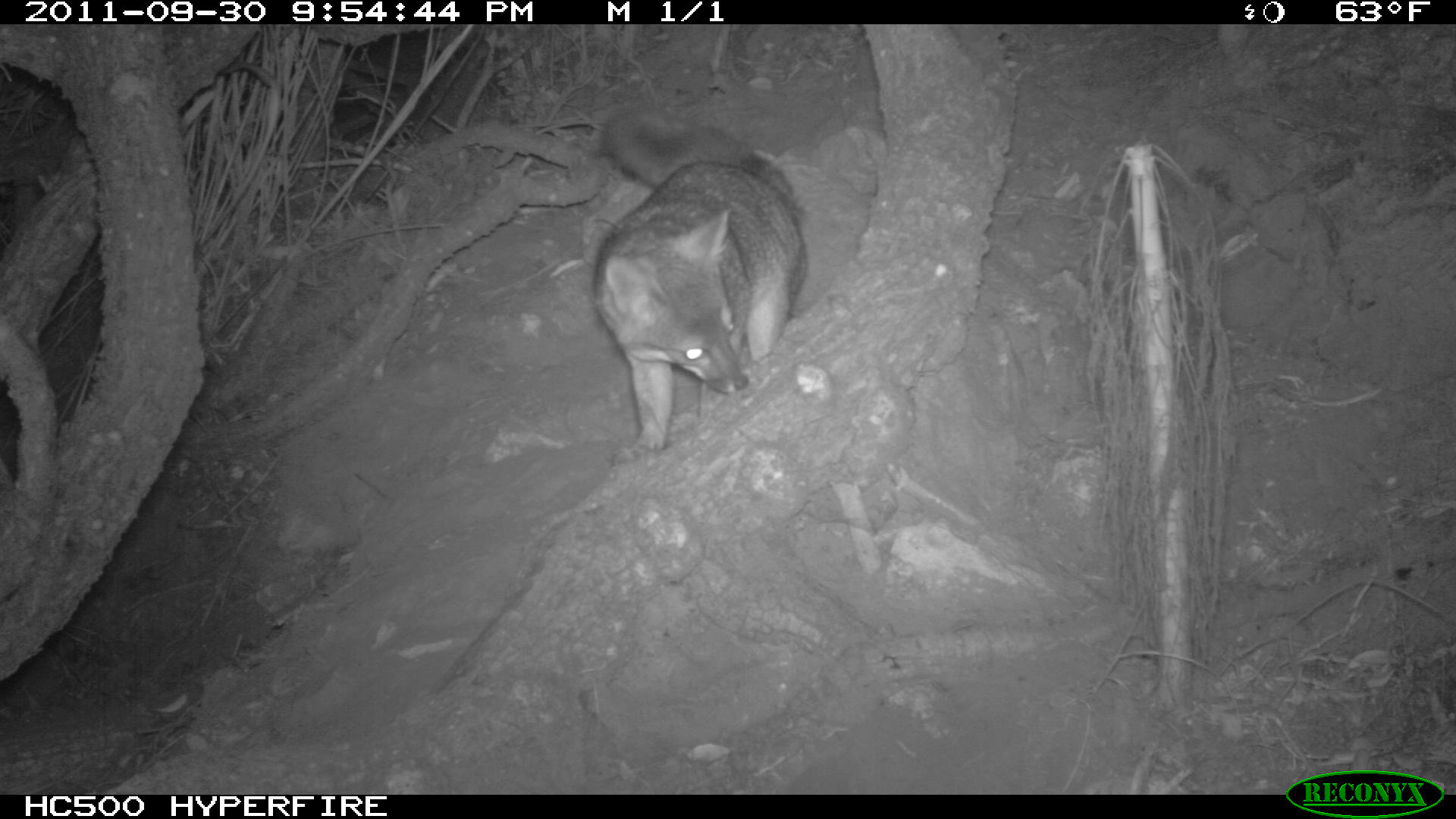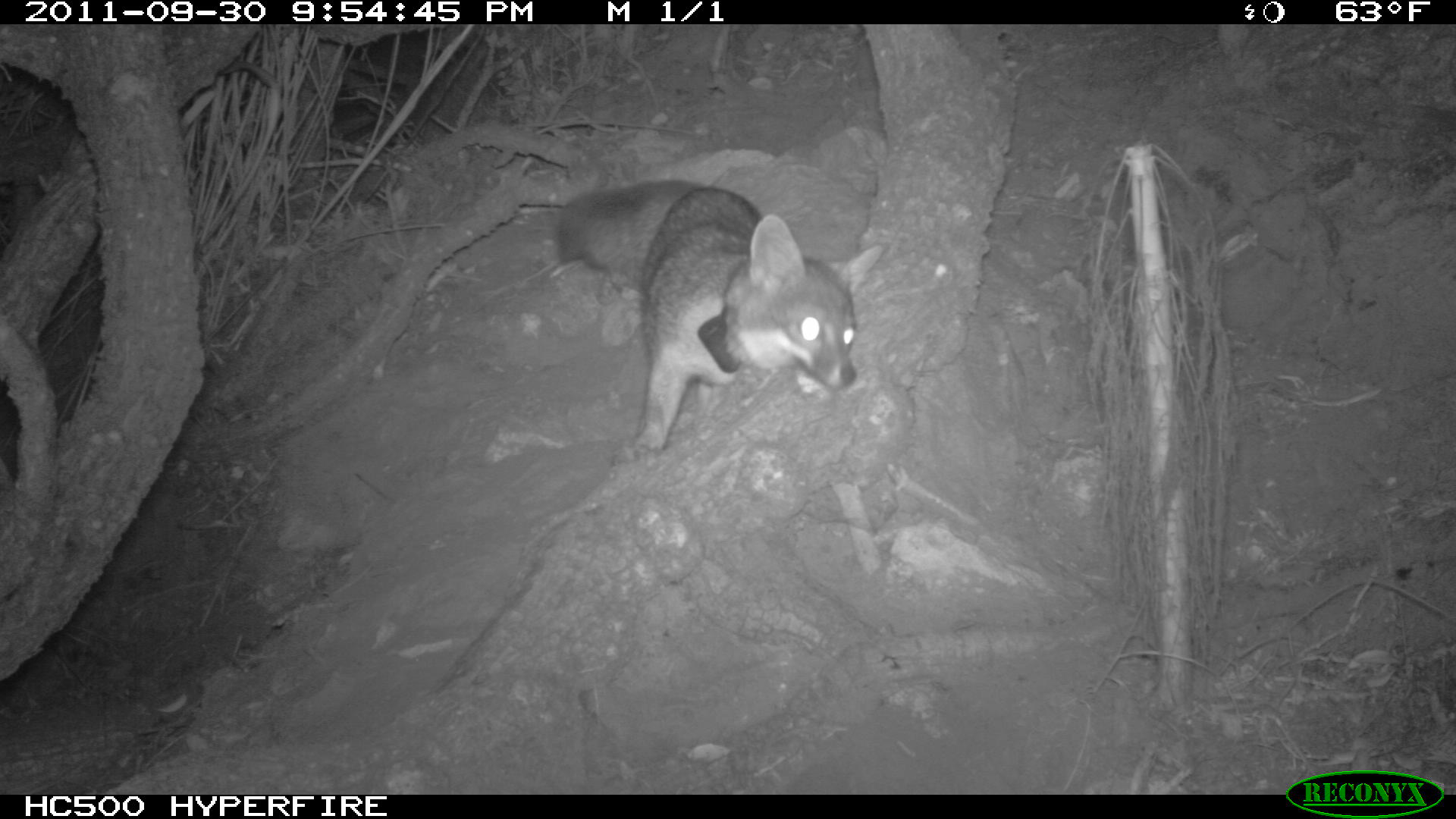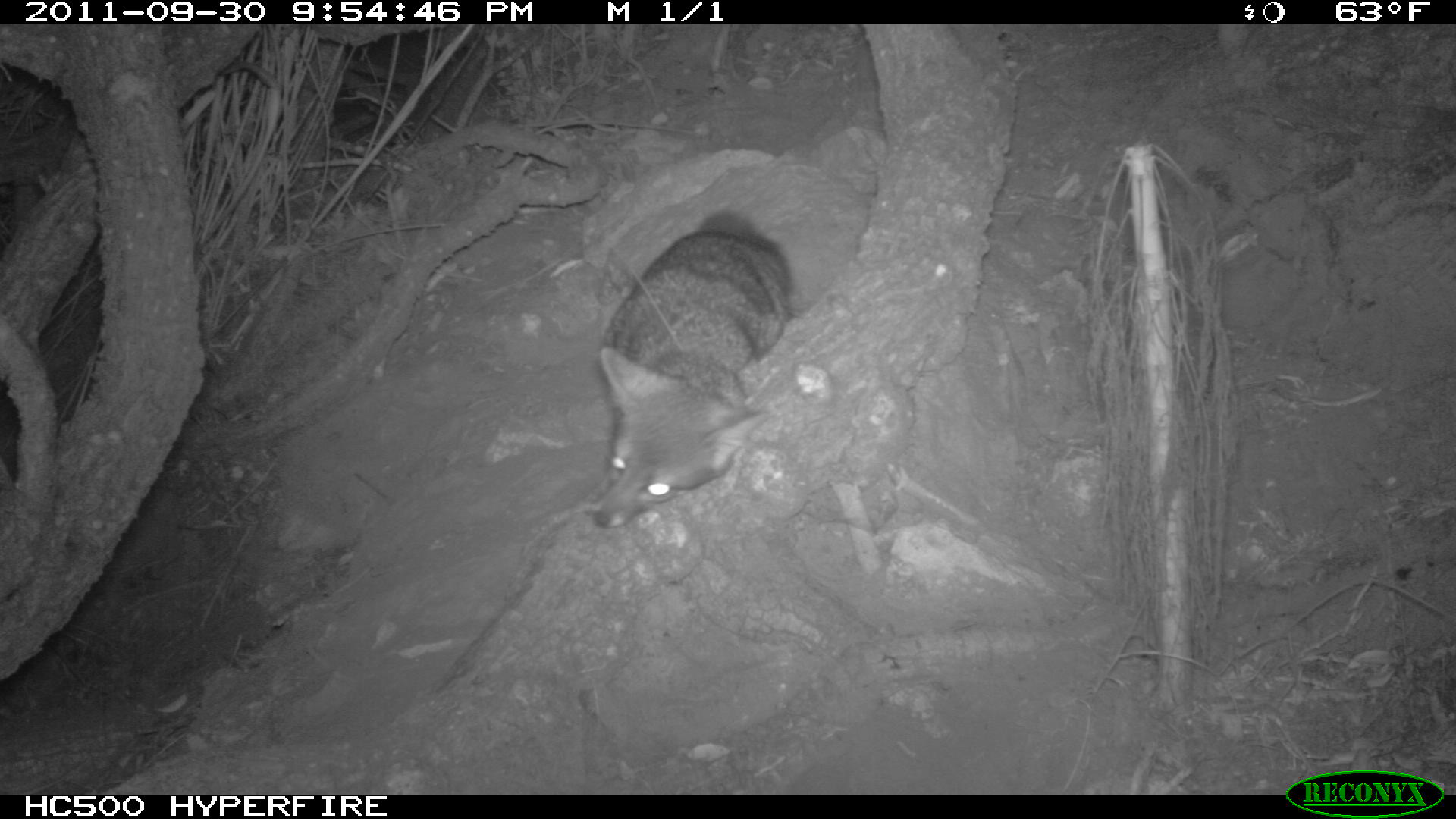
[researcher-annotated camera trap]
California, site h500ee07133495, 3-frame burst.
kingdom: Animalia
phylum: Chordata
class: Mammalia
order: Carnivora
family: Canidae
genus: Urocyon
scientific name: Urocyon littoralis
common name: island fox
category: fox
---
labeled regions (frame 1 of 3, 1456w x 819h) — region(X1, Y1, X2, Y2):
fox: region(592, 109, 805, 453)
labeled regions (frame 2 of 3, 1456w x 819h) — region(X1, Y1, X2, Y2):
fox: region(553, 179, 887, 450)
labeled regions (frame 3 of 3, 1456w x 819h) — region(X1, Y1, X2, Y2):
fox: region(592, 209, 792, 528)